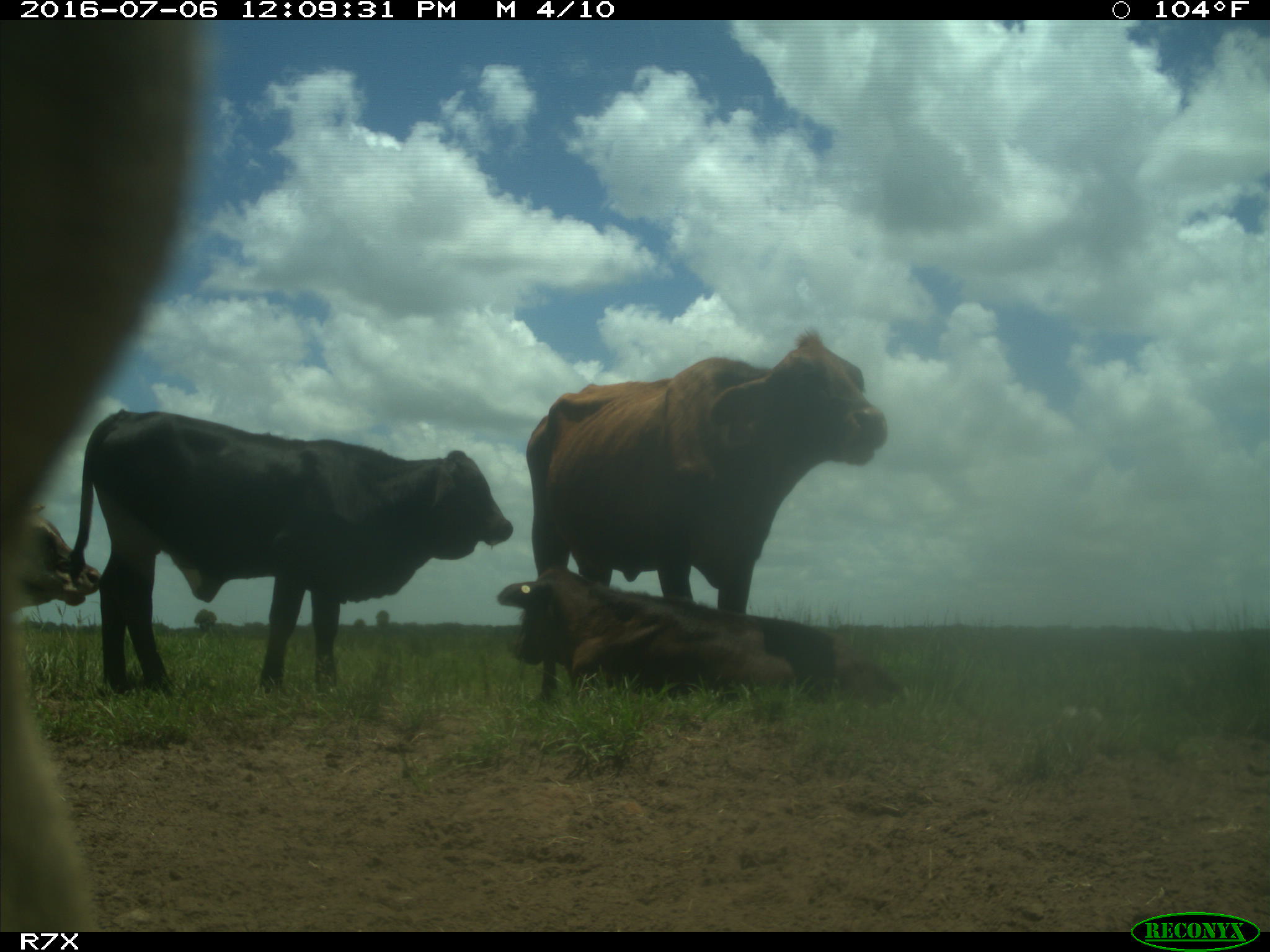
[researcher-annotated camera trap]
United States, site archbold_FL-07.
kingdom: Animalia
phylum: Chordata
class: Mammalia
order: Artiodactyla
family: Bovidae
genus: Bos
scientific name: Bos taurus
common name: domestic cow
Bos taurus (domestic cow).